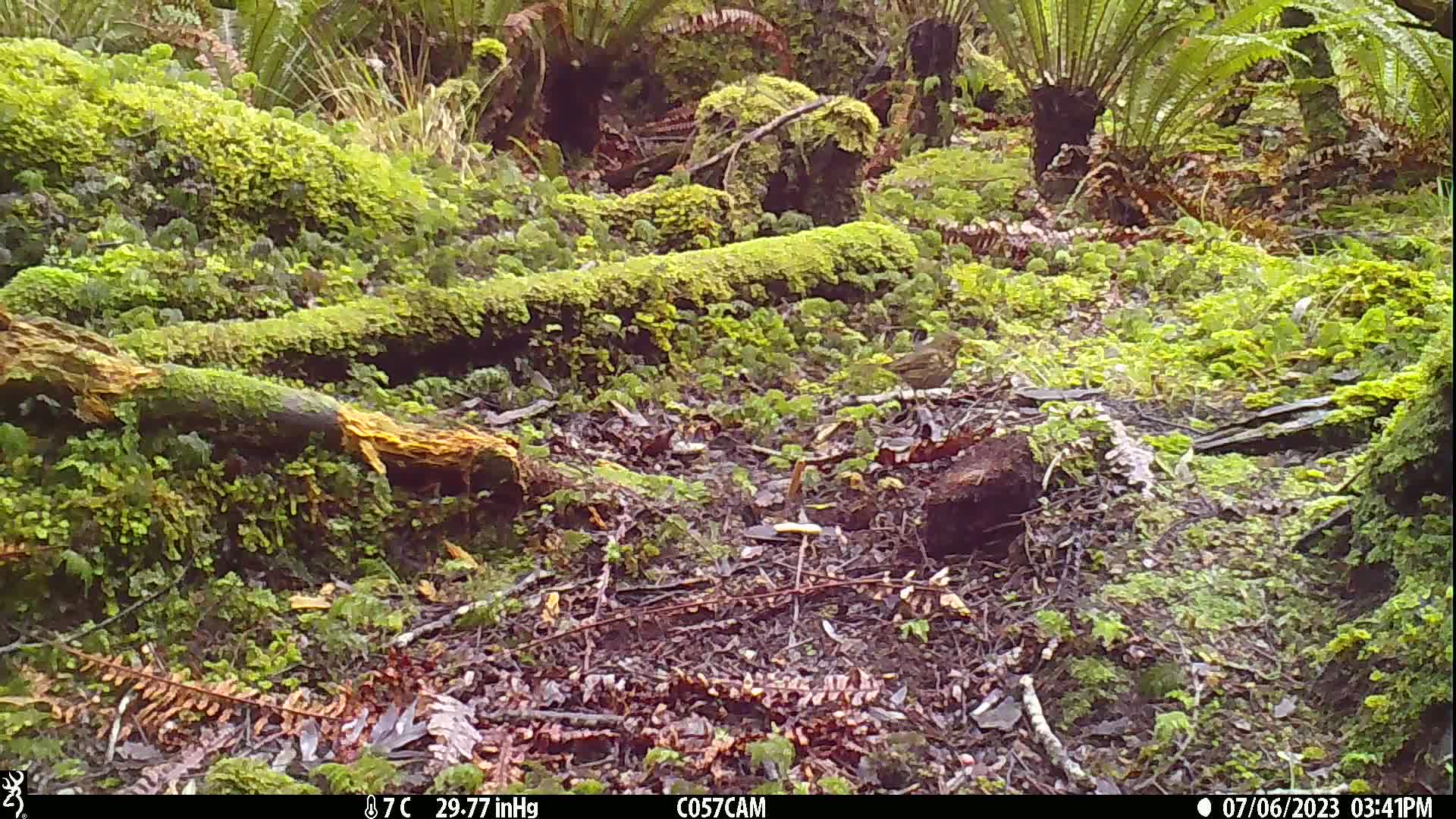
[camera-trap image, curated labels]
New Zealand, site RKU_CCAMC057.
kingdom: Animalia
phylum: Chordata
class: Aves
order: Passeriformes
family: Turdidae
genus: Turdus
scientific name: Turdus philomelos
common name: song thrush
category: thrush